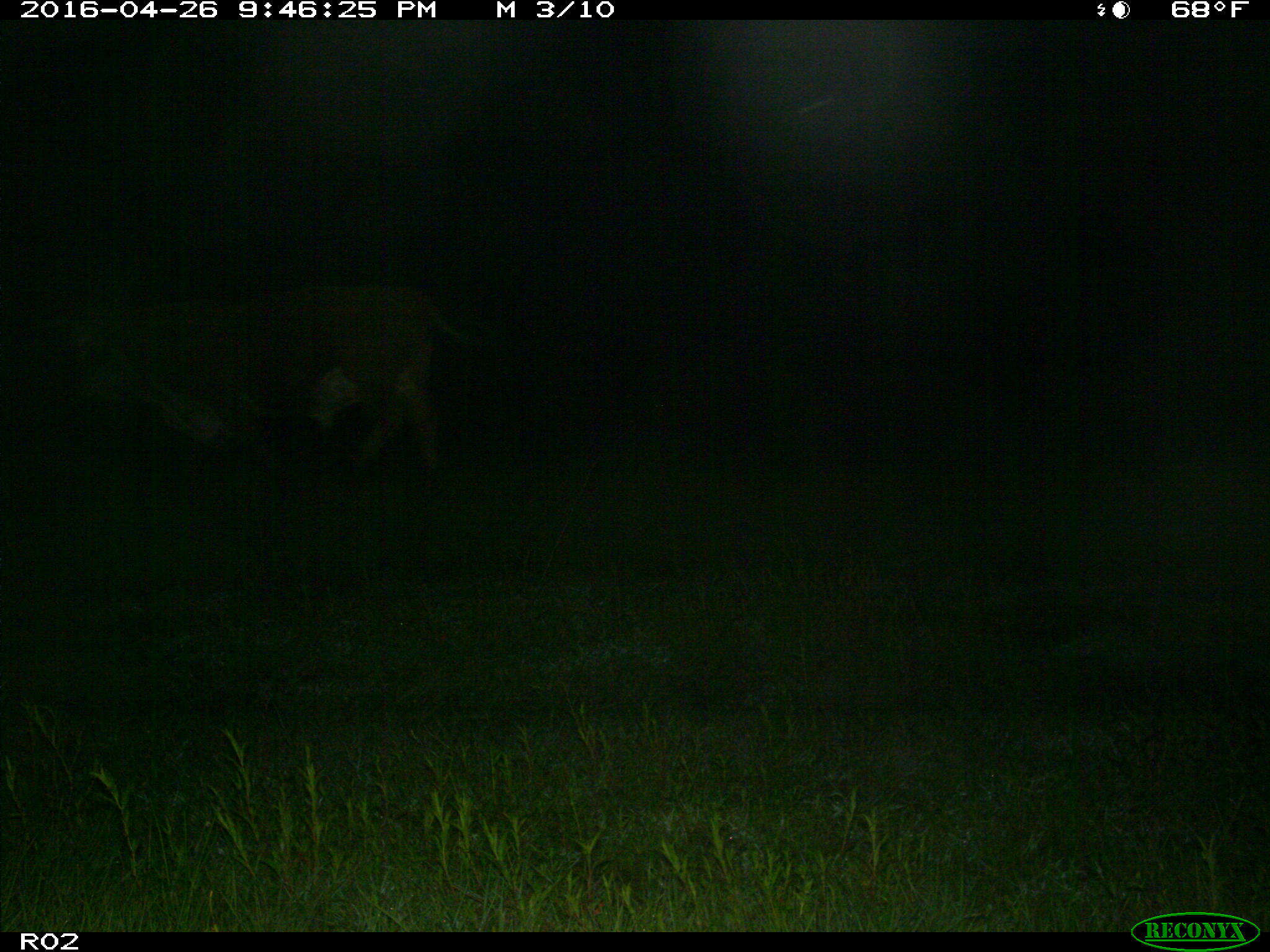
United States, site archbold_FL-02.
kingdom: Animalia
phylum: Chordata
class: Mammalia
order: Artiodactyla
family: Bovidae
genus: Bos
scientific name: Bos taurus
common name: domestic cow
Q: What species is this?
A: Bos taurus (domestic cow).